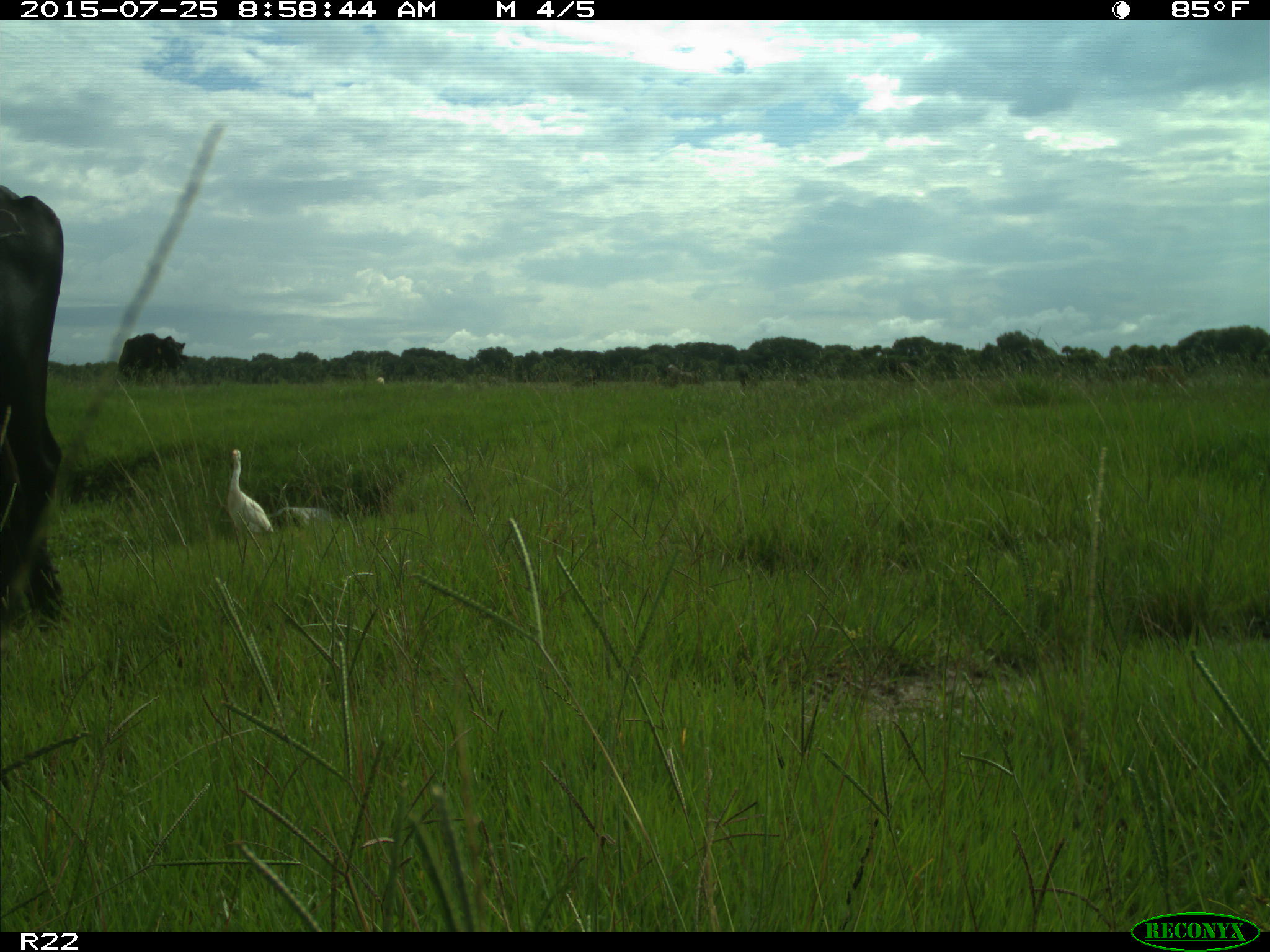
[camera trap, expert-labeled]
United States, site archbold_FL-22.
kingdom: Animalia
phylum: Chordata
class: Mammalia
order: Artiodactyla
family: Bovidae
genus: Bos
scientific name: Bos taurus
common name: domestic cow